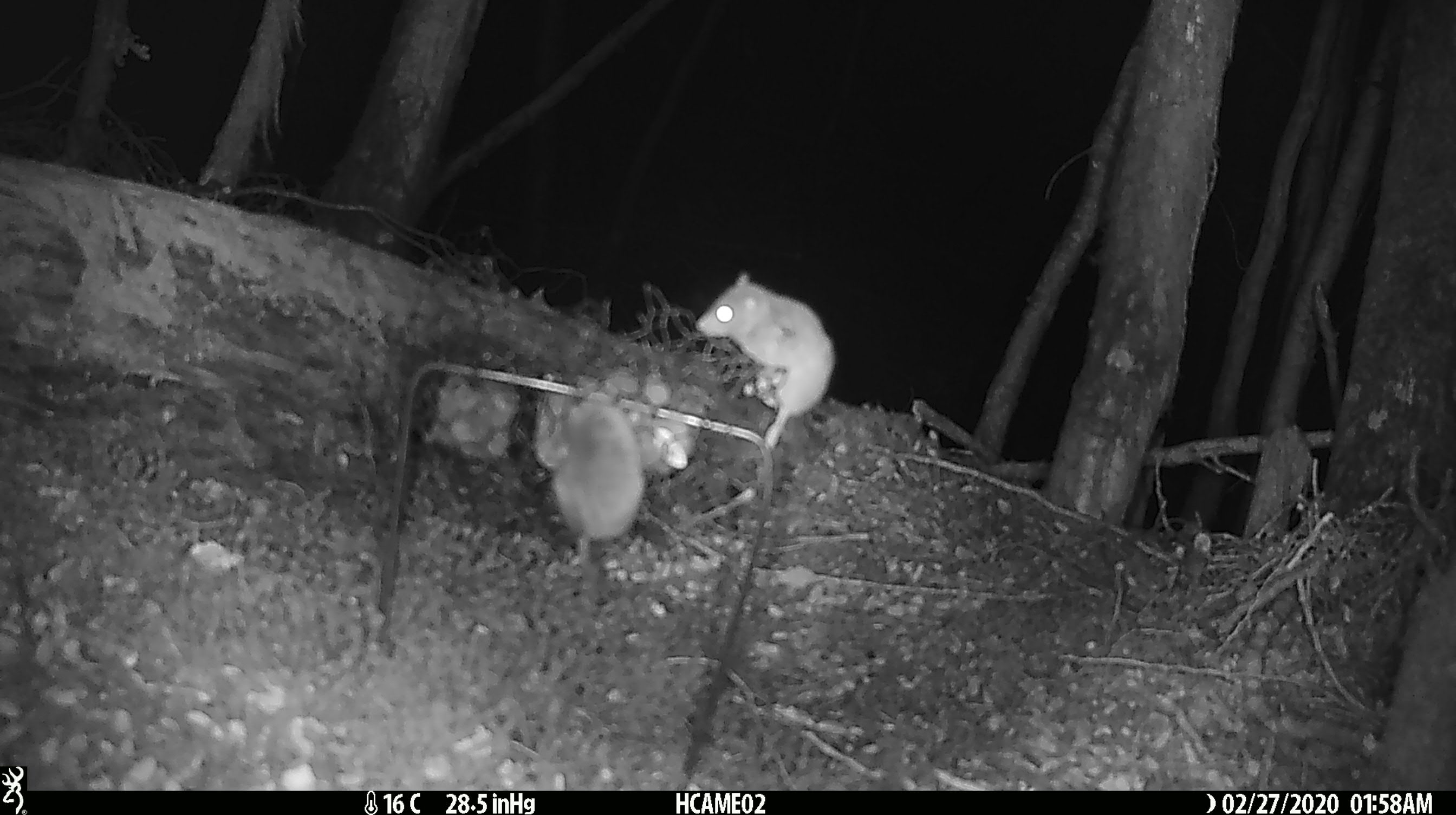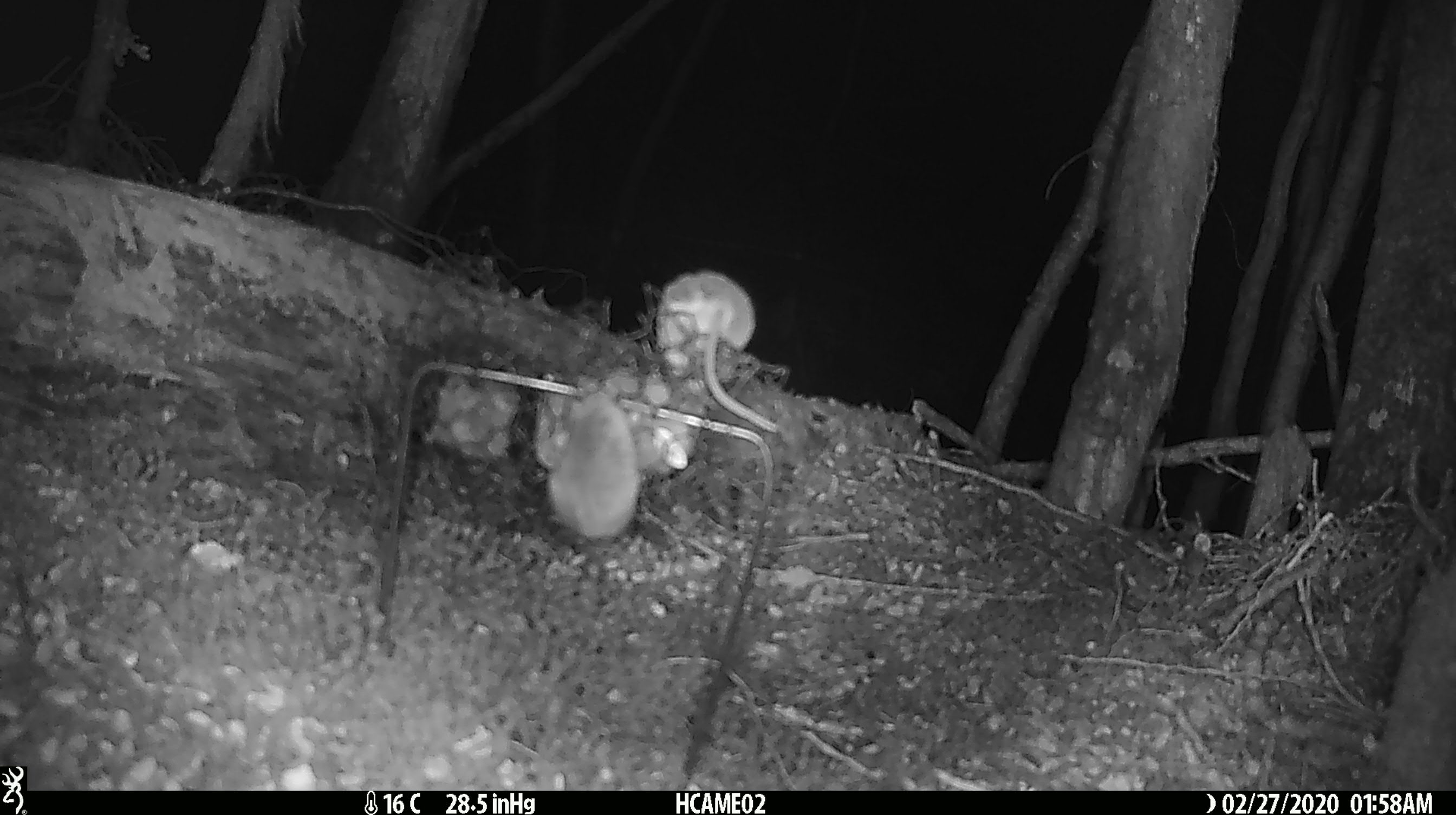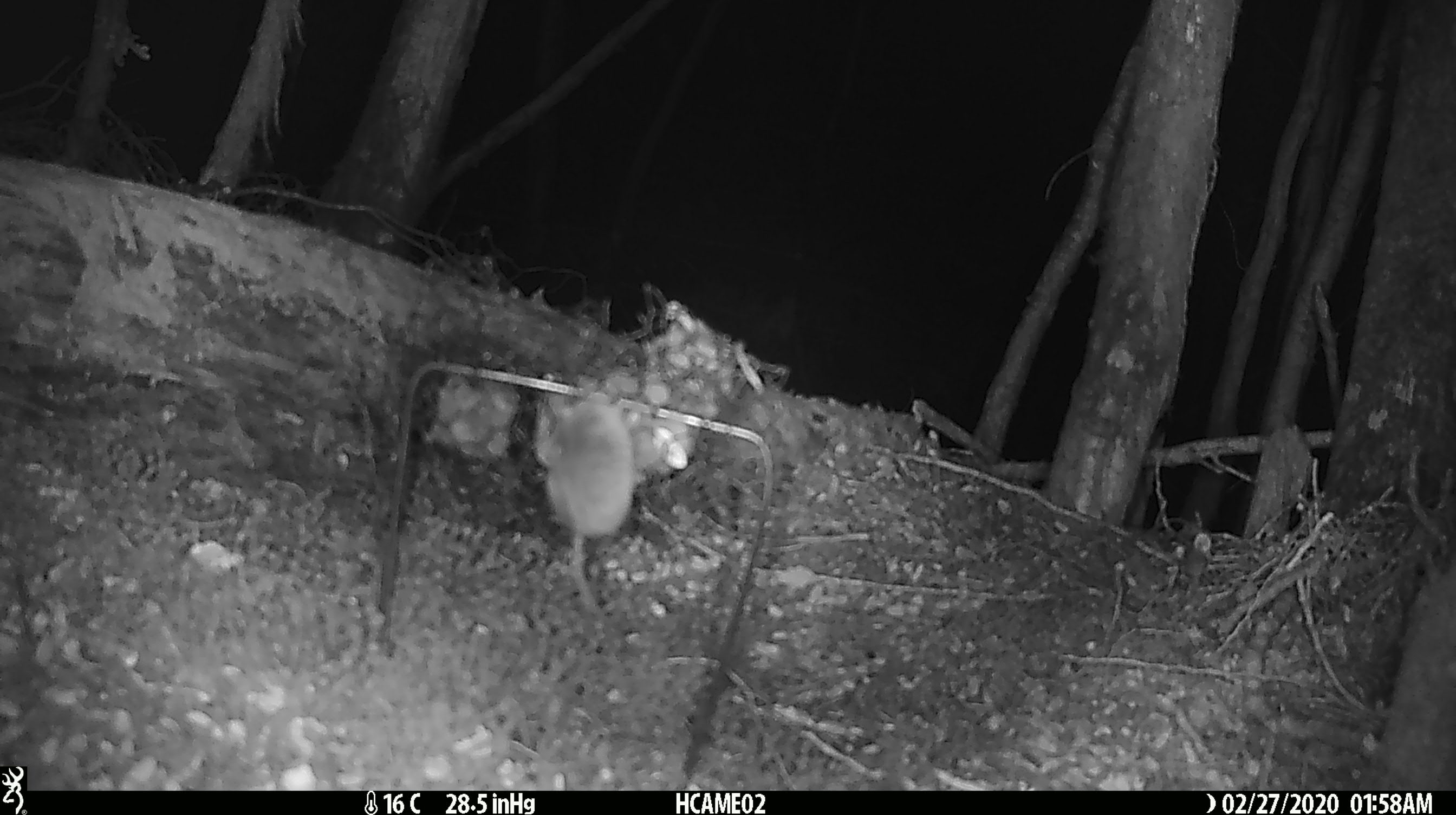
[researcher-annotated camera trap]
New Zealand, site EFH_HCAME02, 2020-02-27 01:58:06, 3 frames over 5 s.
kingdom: Animalia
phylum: Chordata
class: Mammalia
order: Rodentia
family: Muridae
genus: Mus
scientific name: Mus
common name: mouse